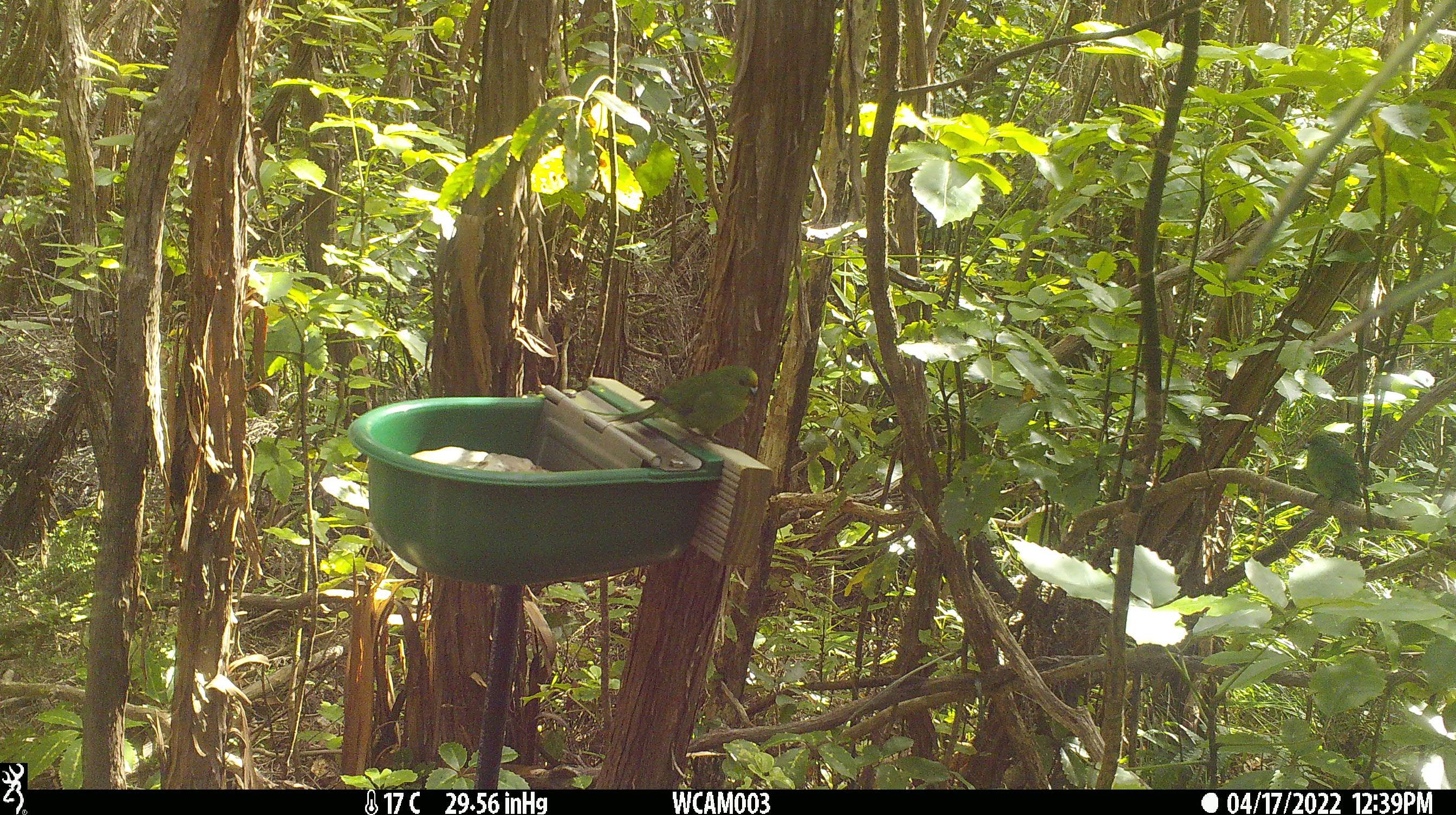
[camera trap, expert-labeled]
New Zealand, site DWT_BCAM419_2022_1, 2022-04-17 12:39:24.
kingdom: Animalia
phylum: Chordata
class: Aves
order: Psittaciformes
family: Psittaculidae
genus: Cyanoramphus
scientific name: Cyanoramphus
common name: parakeet